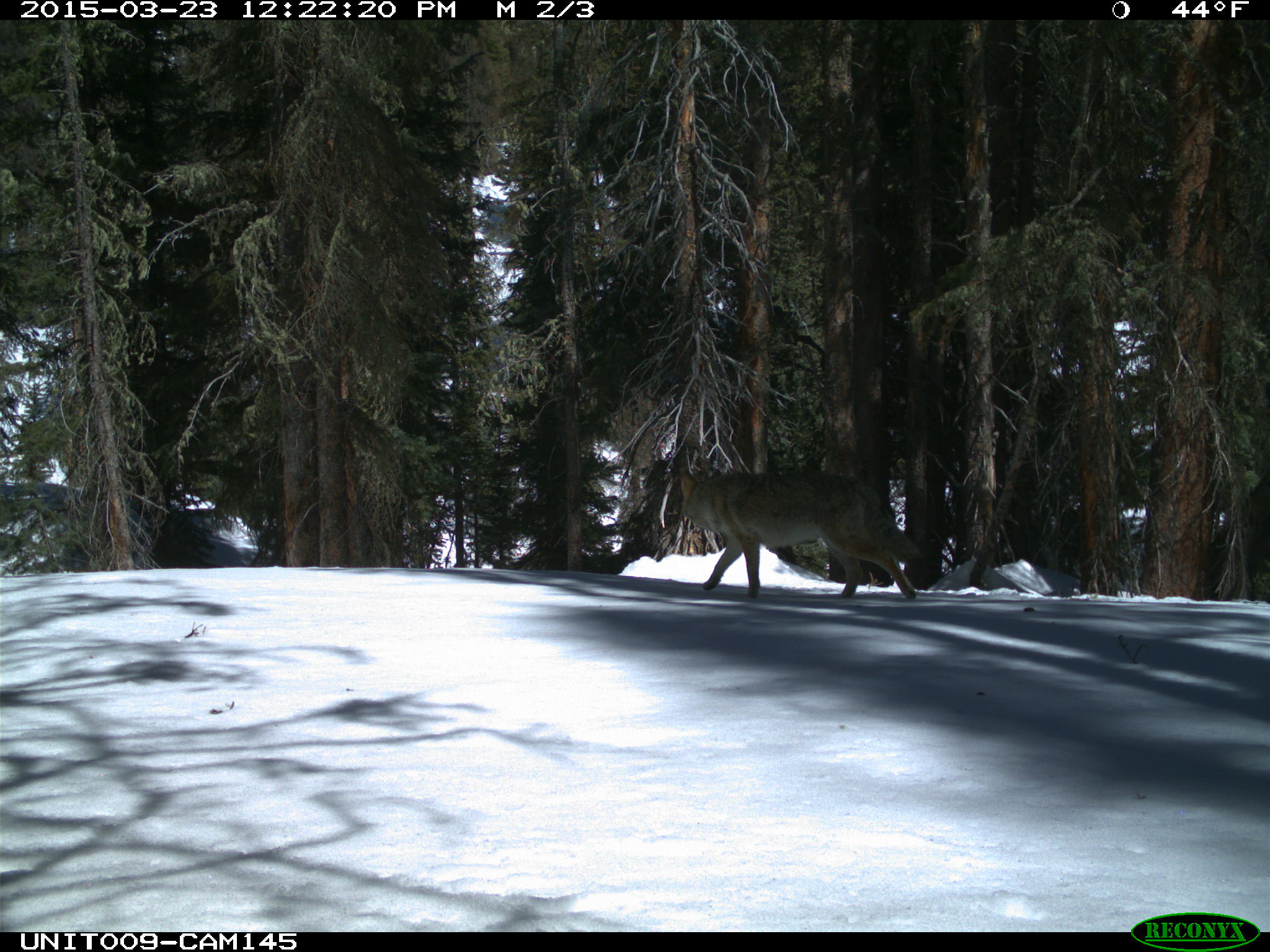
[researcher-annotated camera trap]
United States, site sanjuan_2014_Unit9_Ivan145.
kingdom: Animalia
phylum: Chordata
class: Mammalia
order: Carnivora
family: Canidae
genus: Canis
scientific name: Canis latrans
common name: coyote